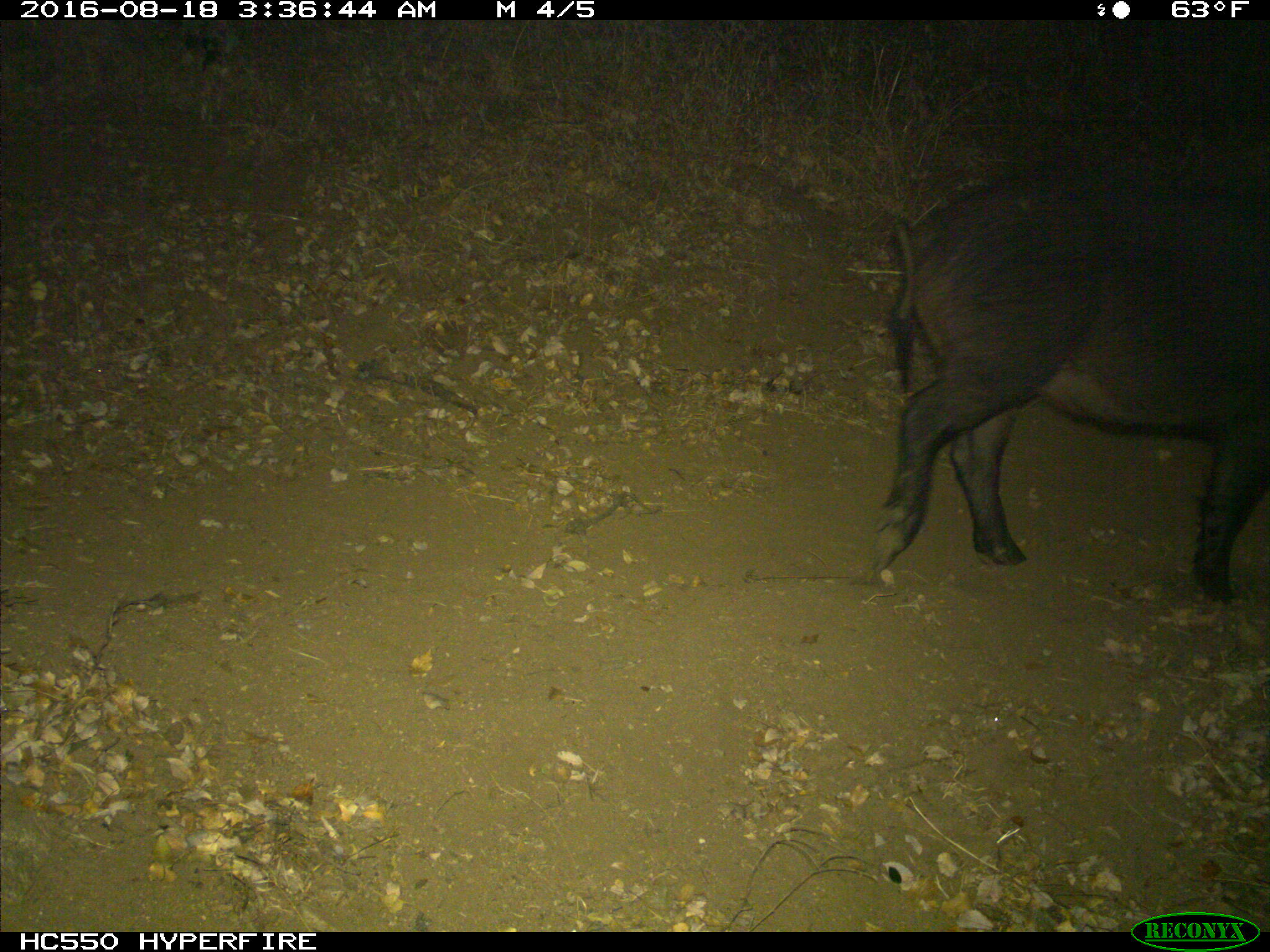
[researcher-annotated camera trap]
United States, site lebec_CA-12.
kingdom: Animalia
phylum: Chordata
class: Mammalia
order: Artiodactyla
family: Suidae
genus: Sus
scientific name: Sus scrofa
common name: wild boar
Sus scrofa (wild boar).